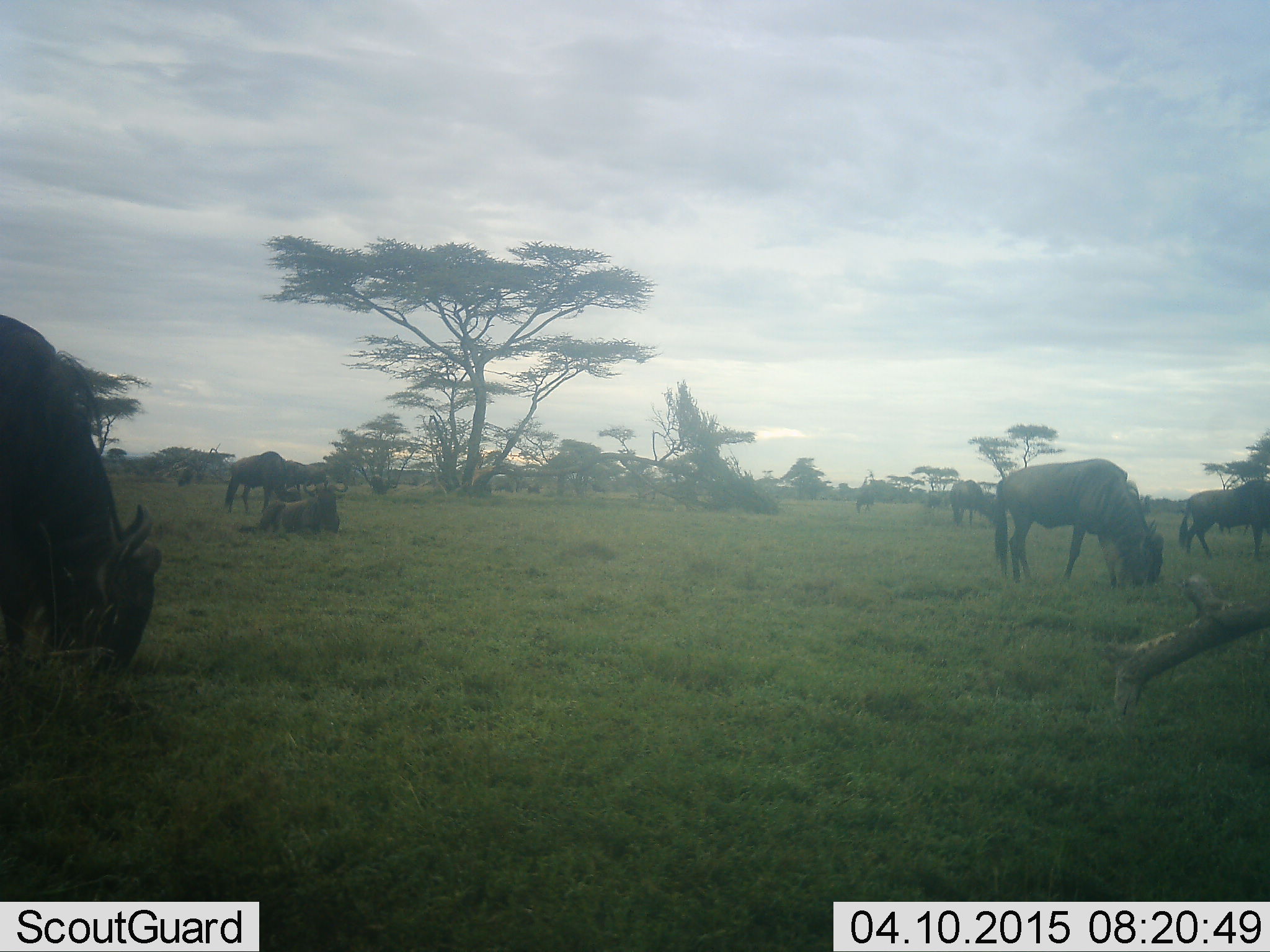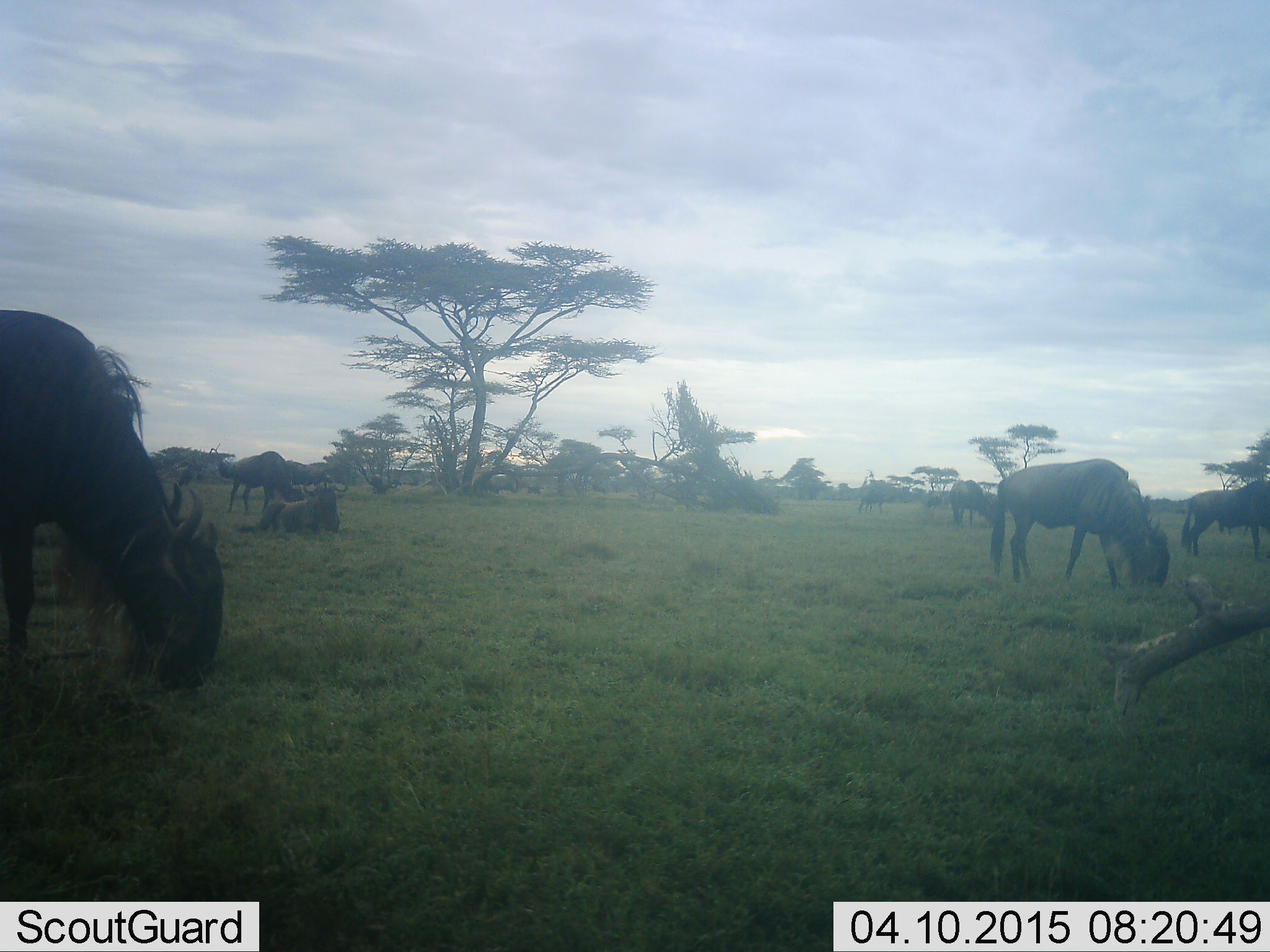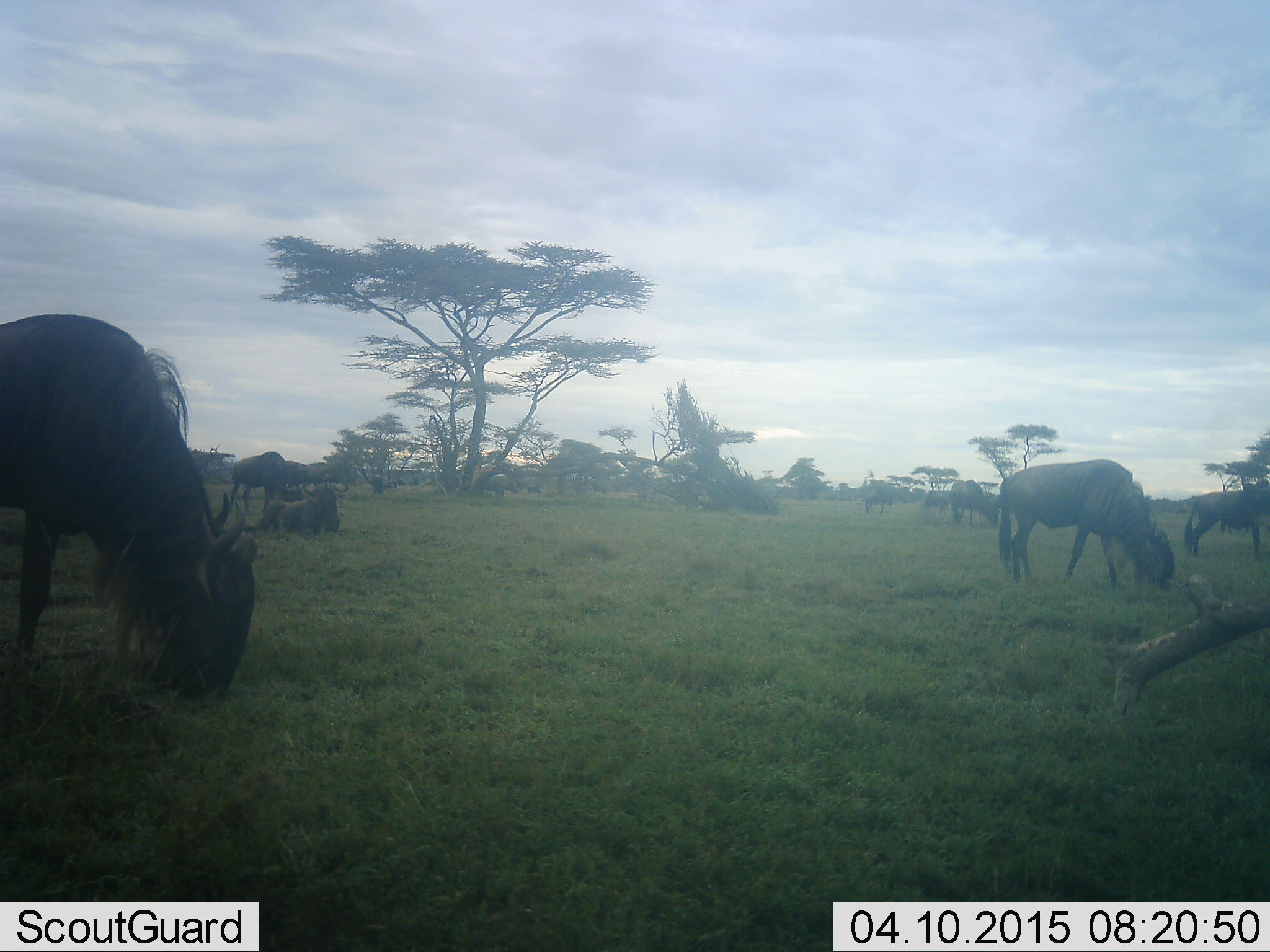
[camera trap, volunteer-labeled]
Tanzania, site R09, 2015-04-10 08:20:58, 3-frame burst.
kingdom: Animalia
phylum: Chordata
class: Mammalia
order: Artiodactyla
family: Bovidae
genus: Connochaetes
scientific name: Connochaetes taurinus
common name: blue wildebeest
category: wildebeest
Wildebeest (blue wildebeest) (Connochaetes taurinus), count 7. Behavior (volunteer vote fractions): standing 50%, resting 50%, moving 10%, interacting 0%. Young present (vote fraction): 0%. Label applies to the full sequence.